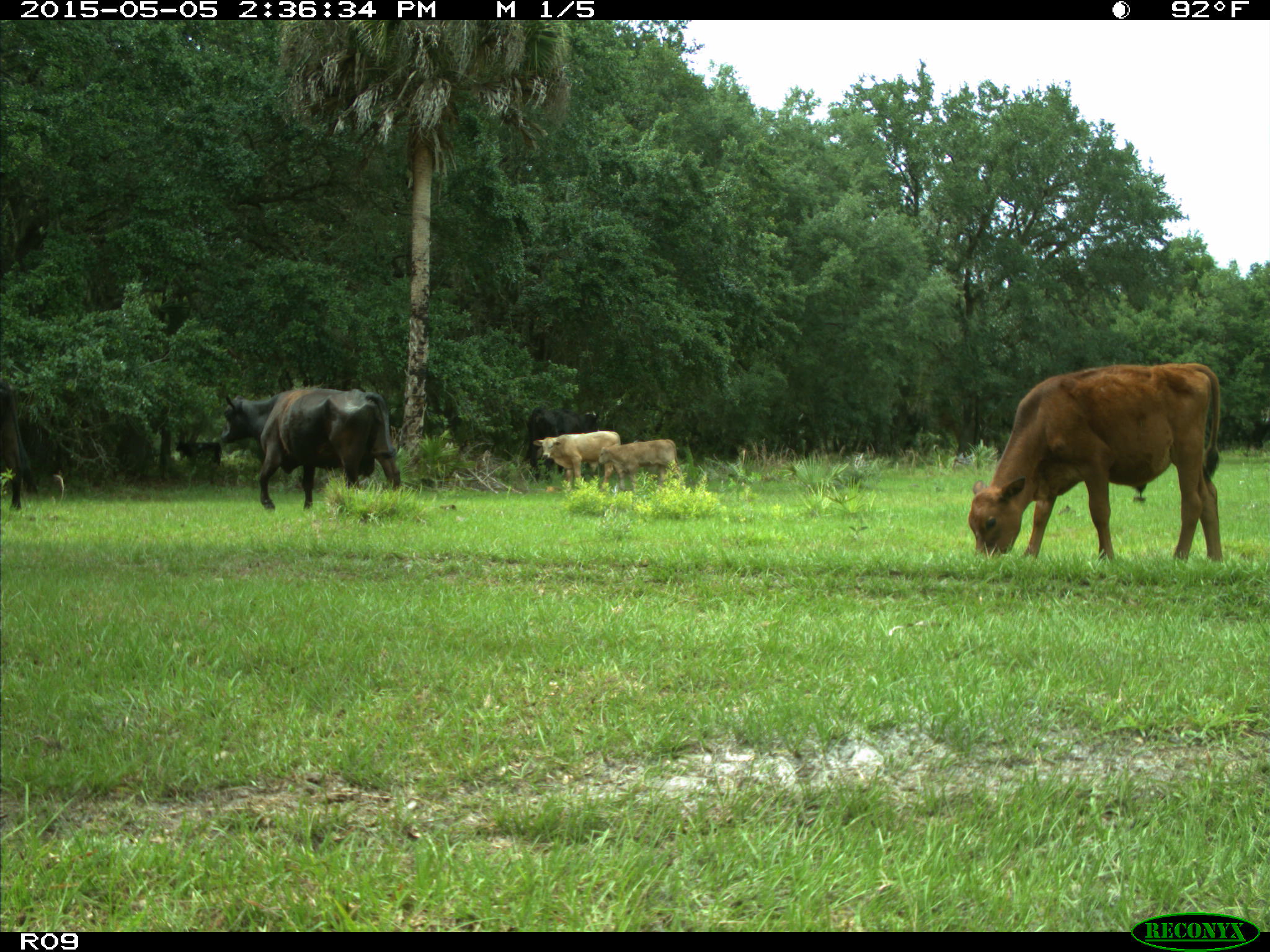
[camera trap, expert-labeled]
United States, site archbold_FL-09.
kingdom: Animalia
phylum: Chordata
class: Mammalia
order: Artiodactyla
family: Bovidae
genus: Bos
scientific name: Bos taurus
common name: domestic cow